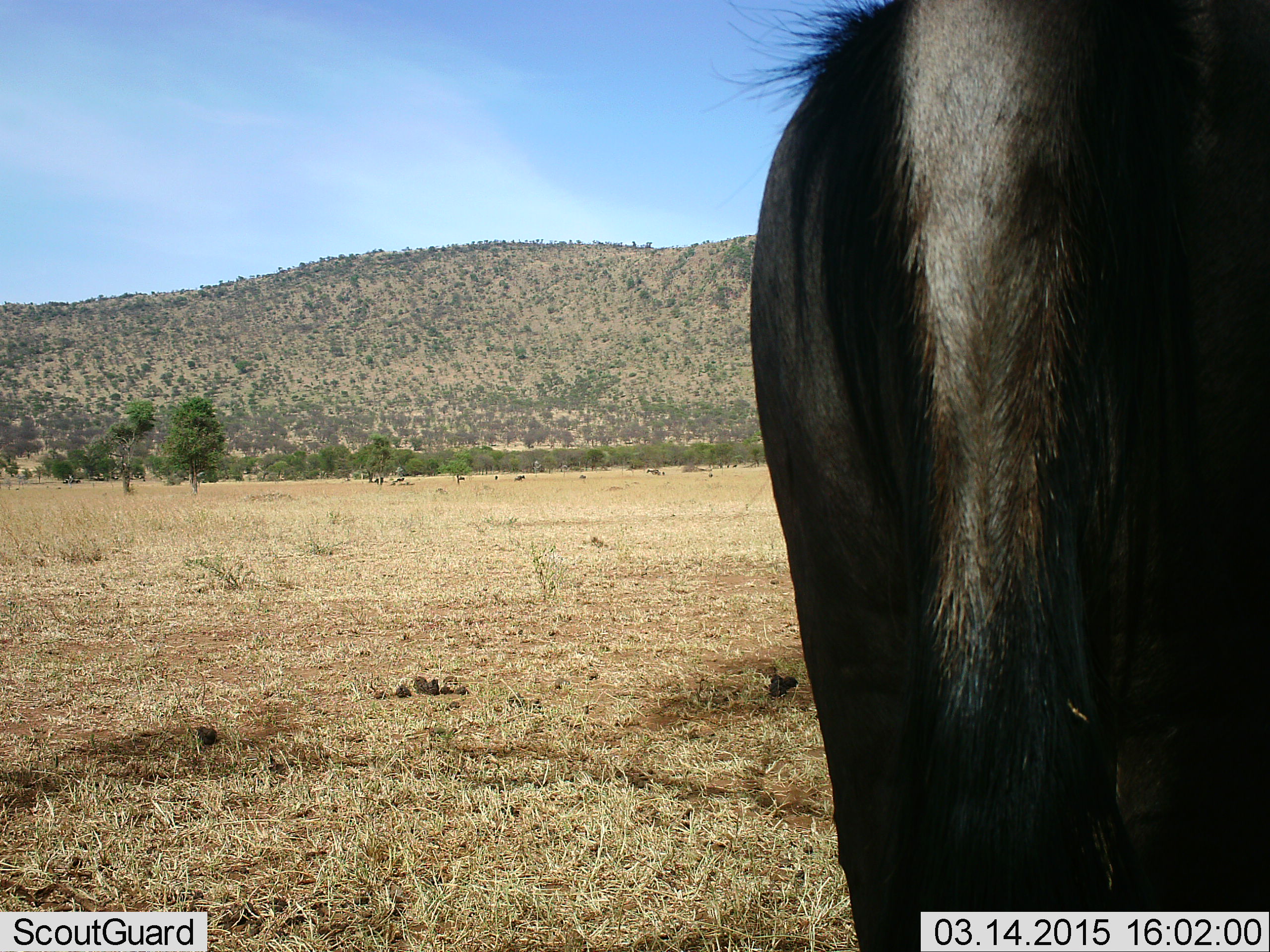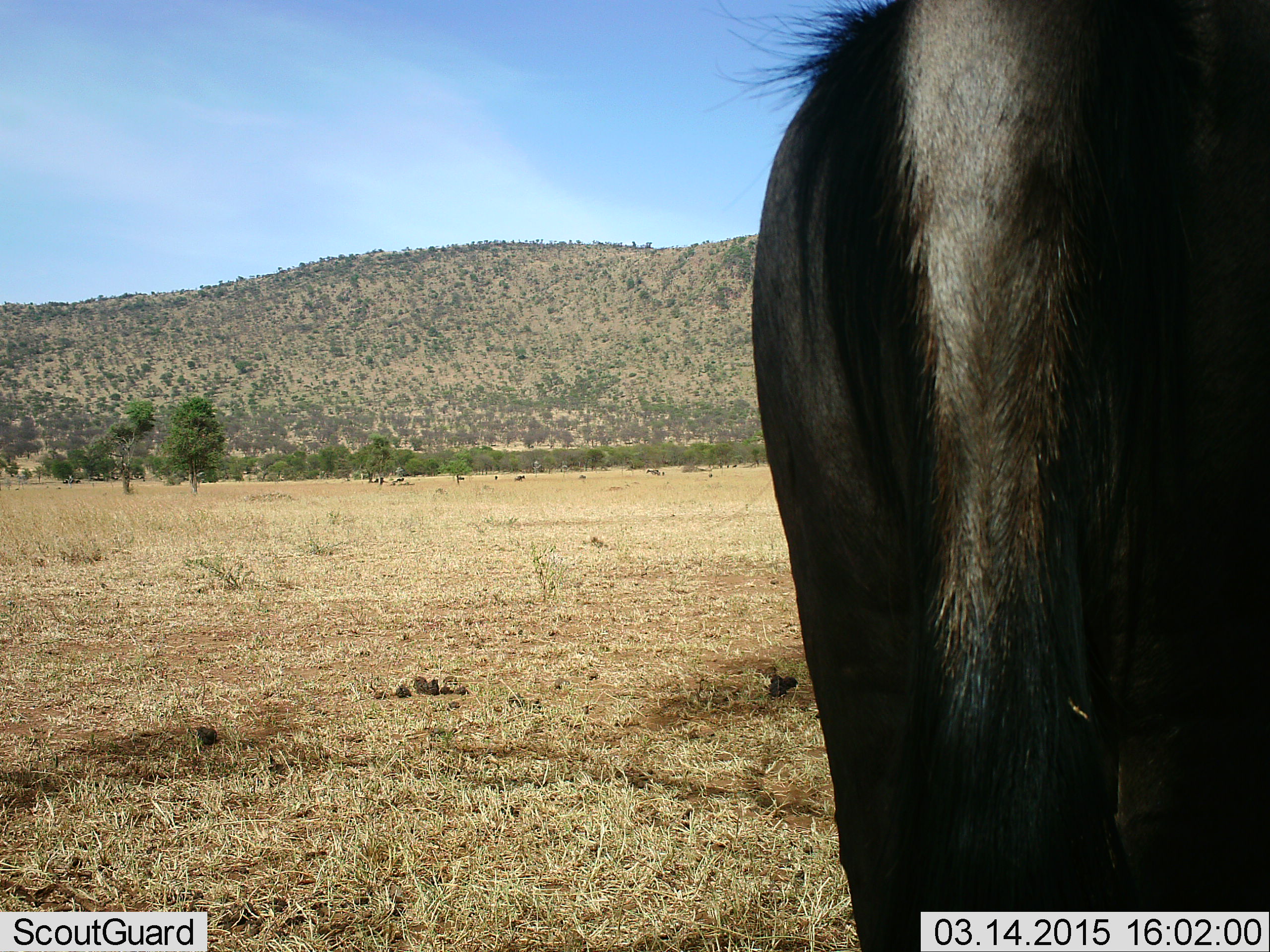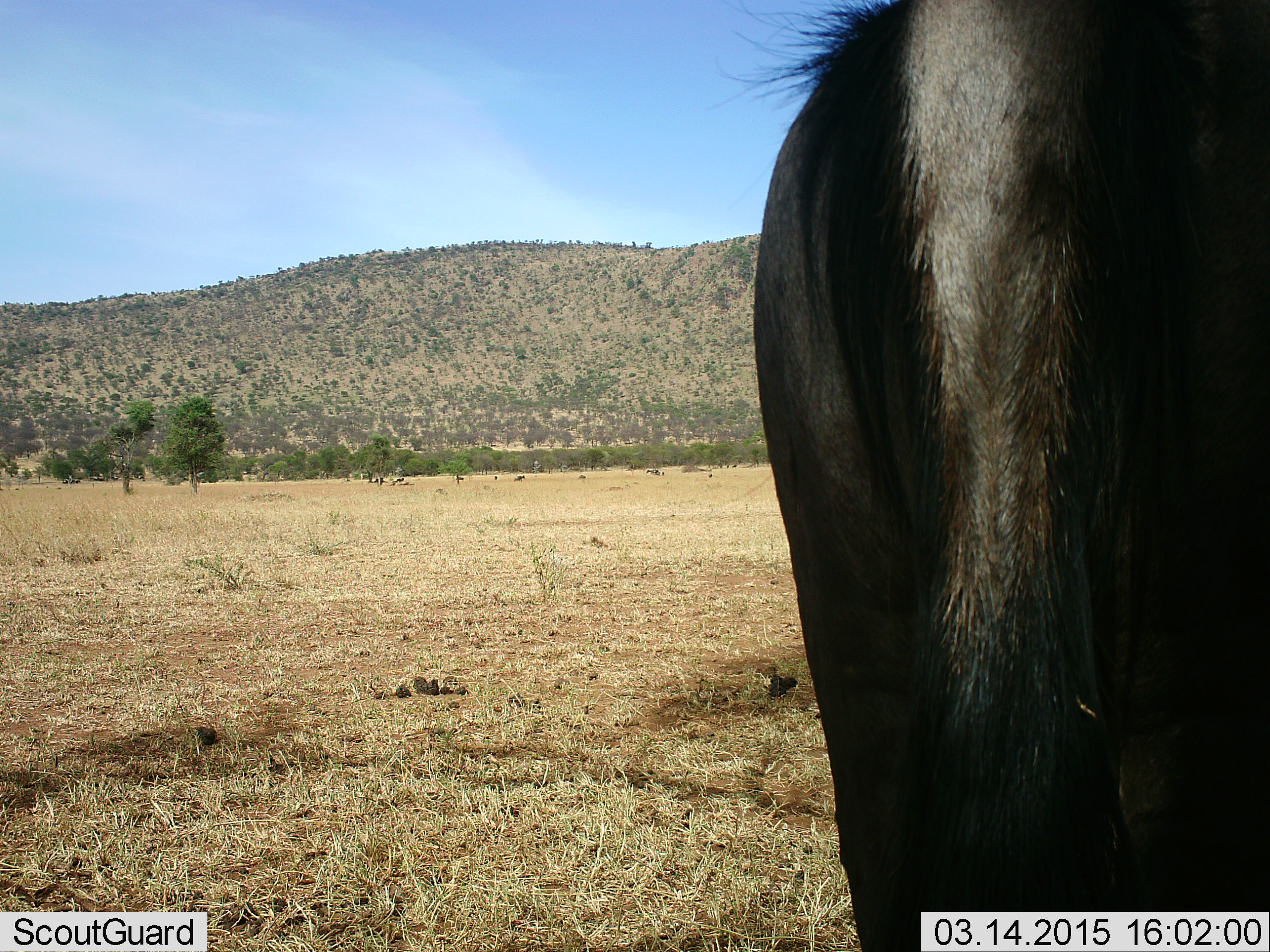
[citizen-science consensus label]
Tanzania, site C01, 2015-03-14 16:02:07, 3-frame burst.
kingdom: Animalia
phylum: Chordata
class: Mammalia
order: Artiodactyla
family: Bovidae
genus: Connochaetes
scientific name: Connochaetes taurinus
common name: blue wildebeest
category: wildebeest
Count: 1.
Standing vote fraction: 100%.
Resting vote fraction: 0%.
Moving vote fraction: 0%.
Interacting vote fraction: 0%.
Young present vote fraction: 0%.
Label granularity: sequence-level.